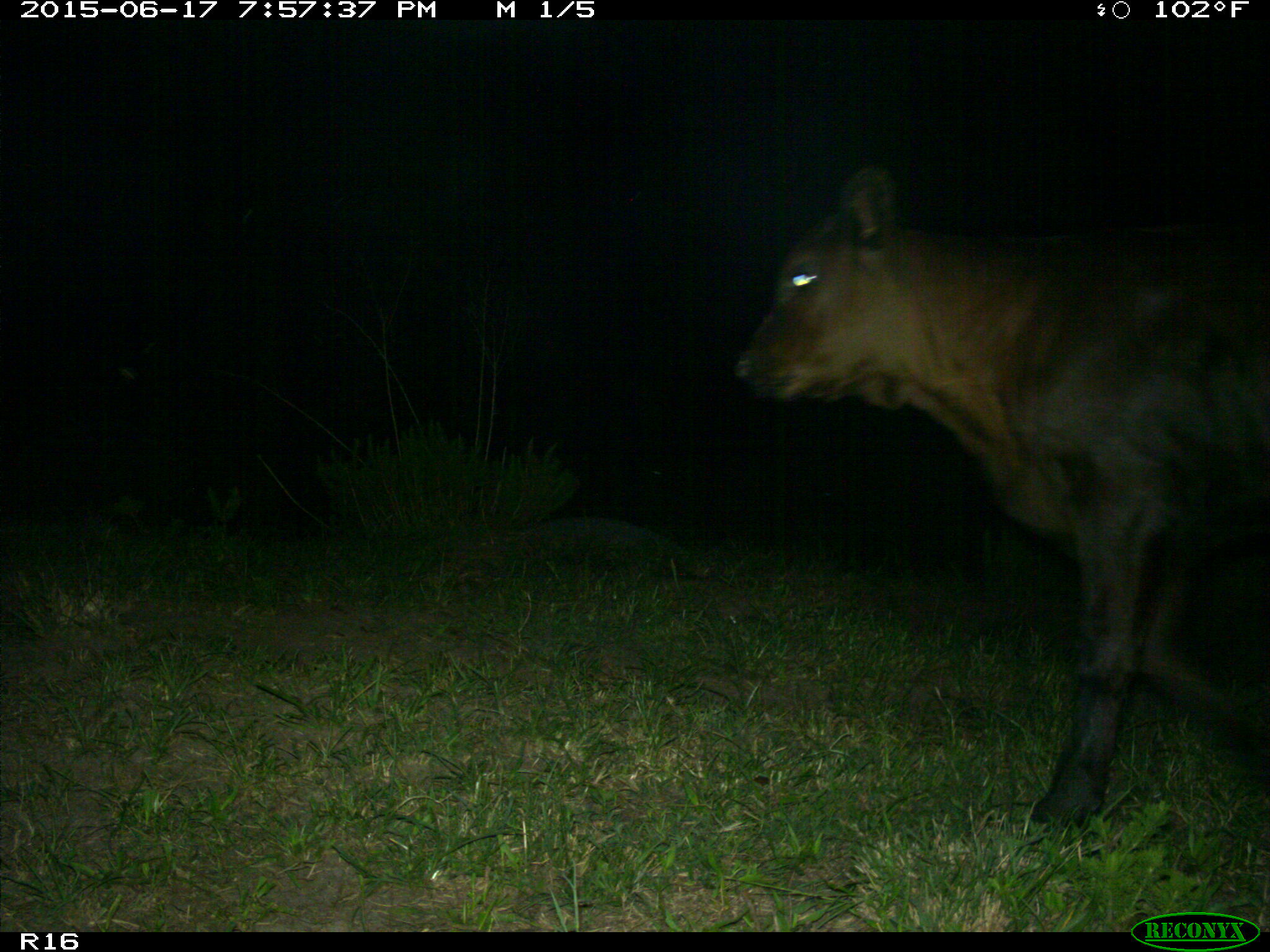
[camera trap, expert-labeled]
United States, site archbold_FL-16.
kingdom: Animalia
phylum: Chordata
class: Mammalia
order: Artiodactyla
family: Bovidae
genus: Bos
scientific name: Bos taurus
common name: domestic cow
Bos taurus (domestic cow).